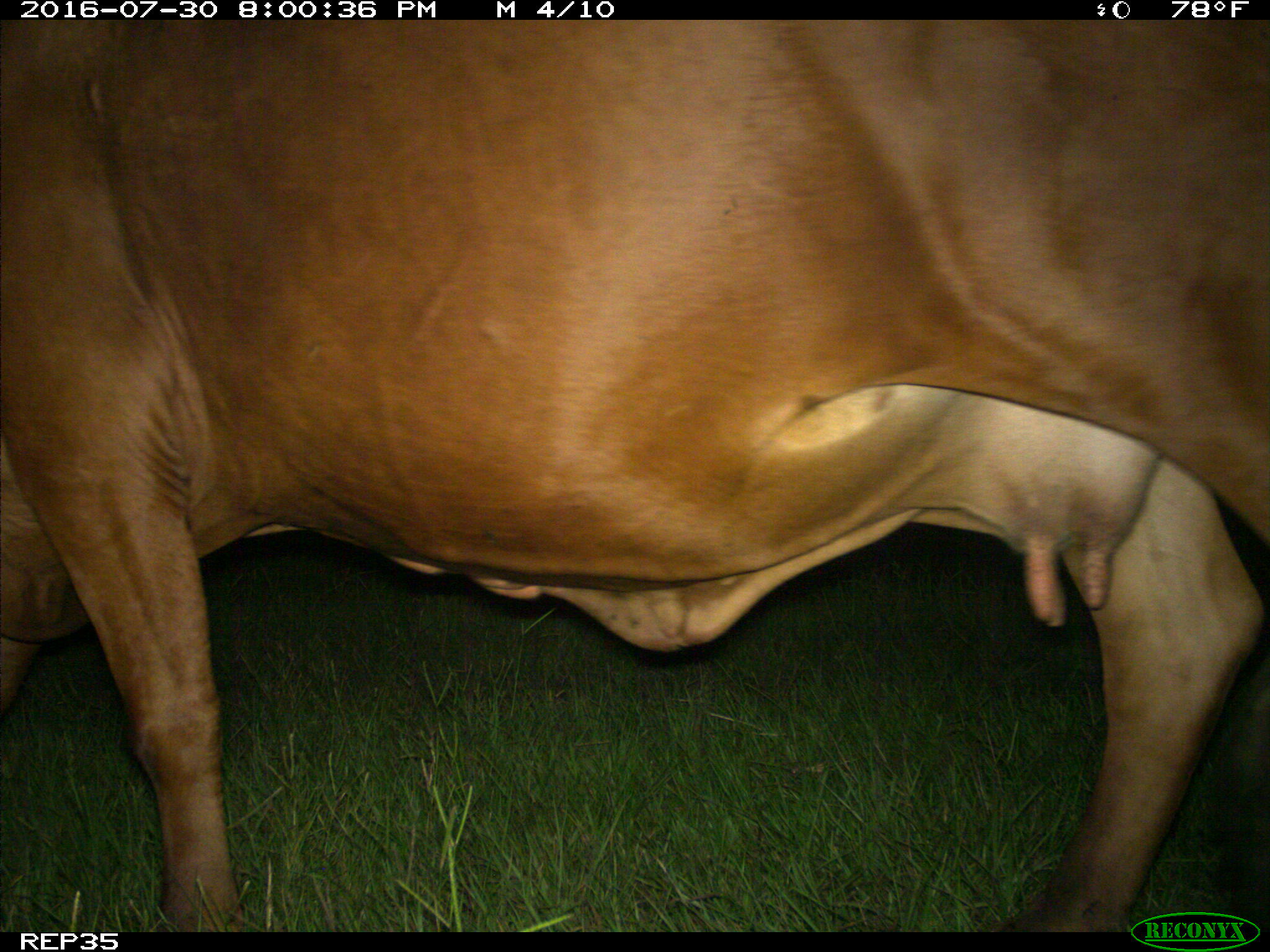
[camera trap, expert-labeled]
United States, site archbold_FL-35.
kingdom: Animalia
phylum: Chordata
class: Mammalia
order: Artiodactyla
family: Bovidae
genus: Bos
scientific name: Bos taurus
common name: domestic cow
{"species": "Bos taurus (domestic cow)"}